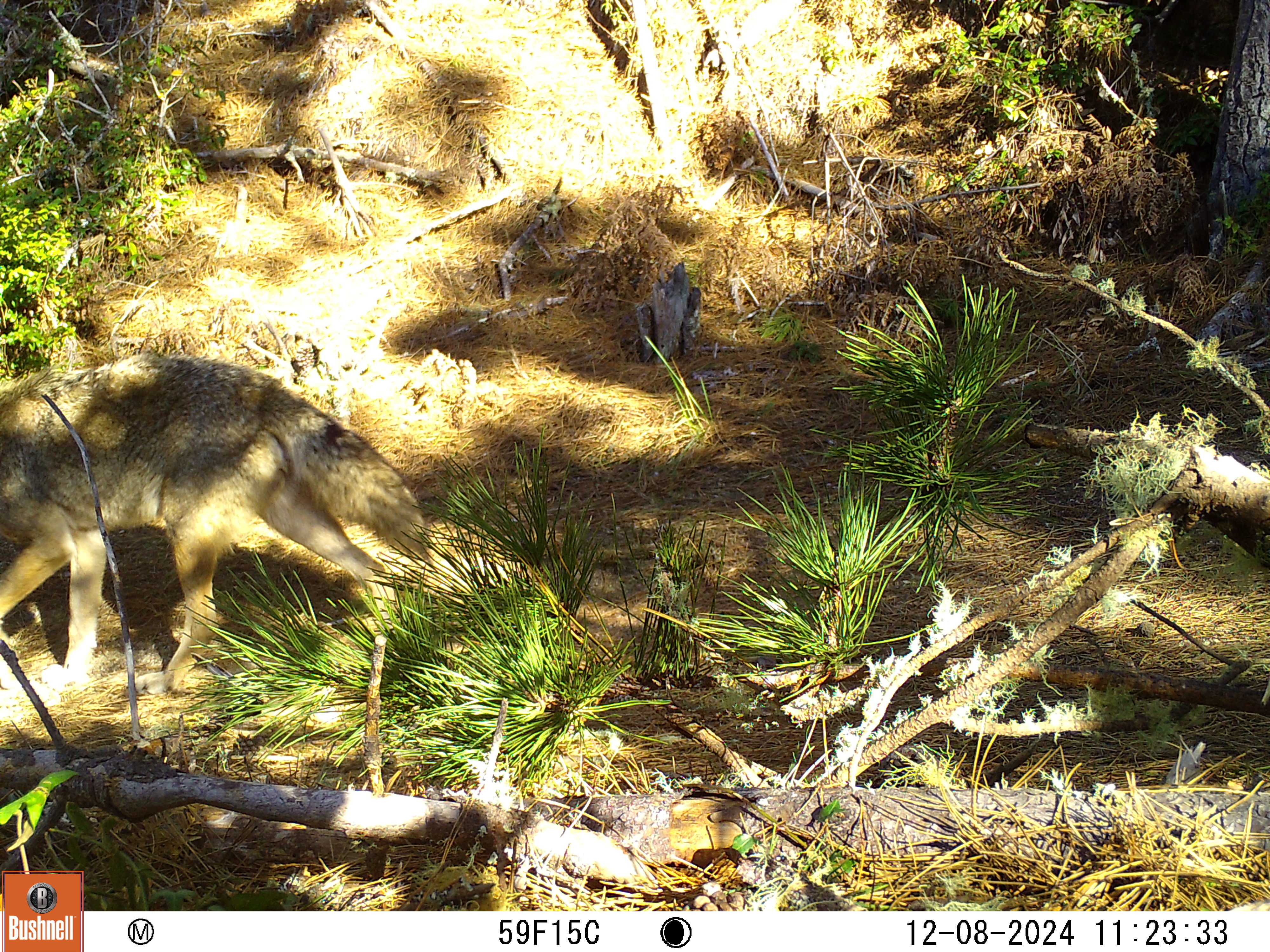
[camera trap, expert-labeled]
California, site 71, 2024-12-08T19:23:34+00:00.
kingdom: Animalia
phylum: Chordata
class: Mammalia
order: Carnivora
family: Canidae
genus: Canis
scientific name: Canis latrans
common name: coyote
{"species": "coyote (Canis latrans)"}